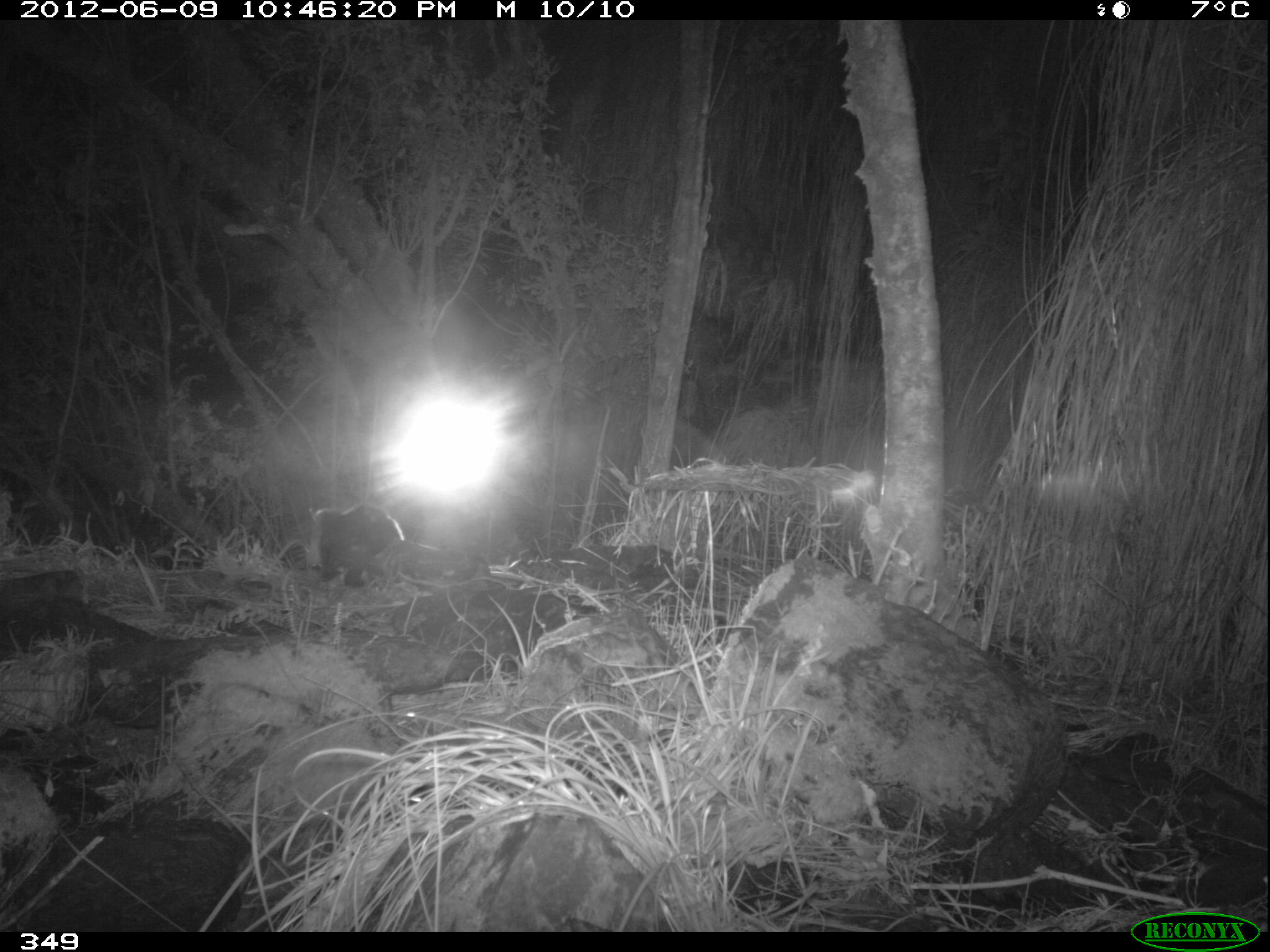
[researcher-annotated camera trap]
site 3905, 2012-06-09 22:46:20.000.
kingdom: Animalia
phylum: Chordata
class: Mammalia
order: Didelphimorphia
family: Didelphidae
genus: Didelphis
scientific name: Didelphis pernigra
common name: andean white-eared opossum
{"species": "Didelphis pernigra (andean white-eared opossum)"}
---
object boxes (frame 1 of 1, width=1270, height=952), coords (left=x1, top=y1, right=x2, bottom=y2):
didelphis pernigra: (left=305, top=503, right=549, bottom=587)